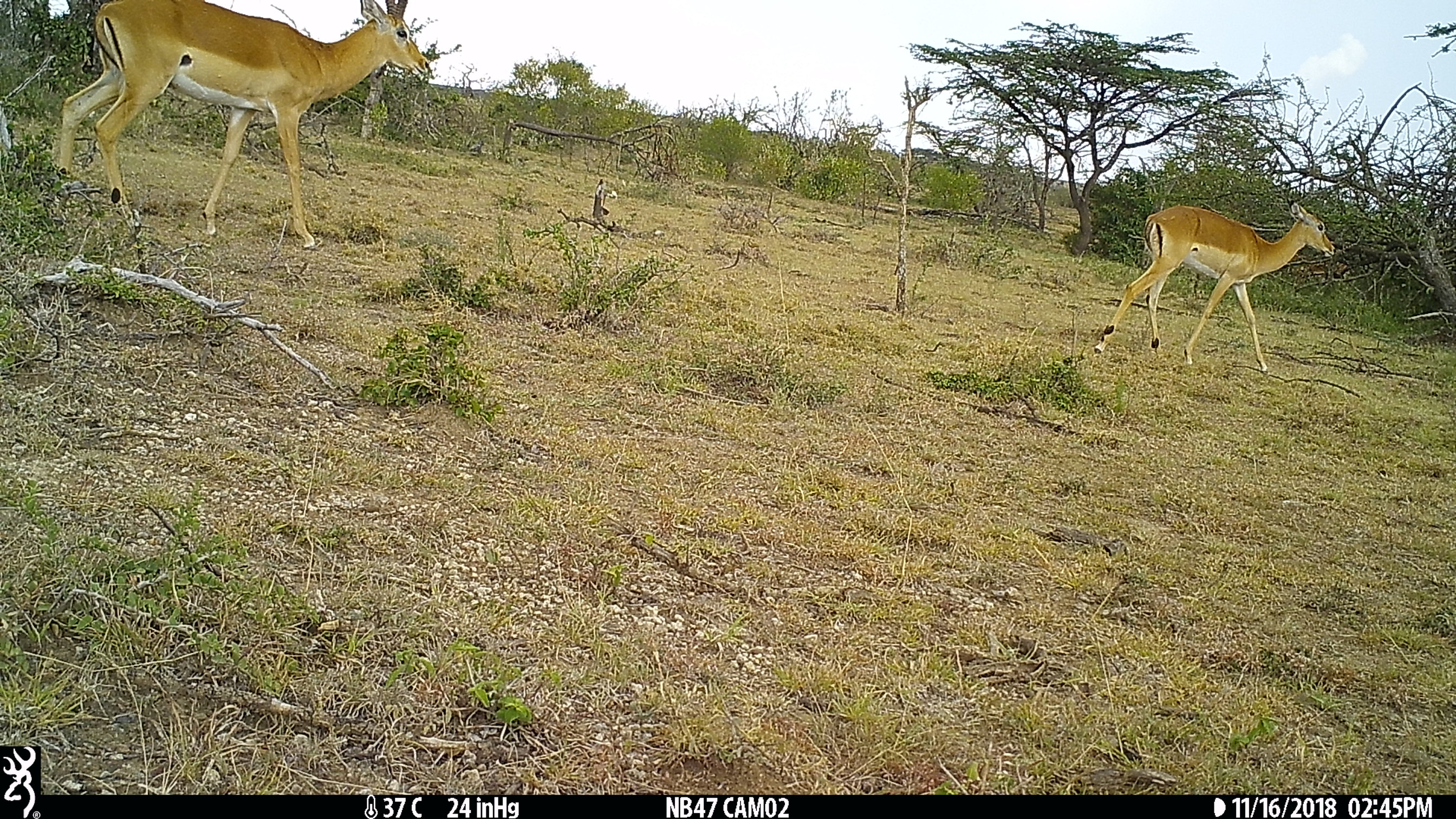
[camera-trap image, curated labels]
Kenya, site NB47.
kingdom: Animalia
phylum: Chordata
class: Mammalia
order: Artiodactyla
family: Bovidae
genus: Aepyceros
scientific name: Aepyceros melampus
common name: impala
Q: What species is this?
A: Impala (Aepyceros melampus).